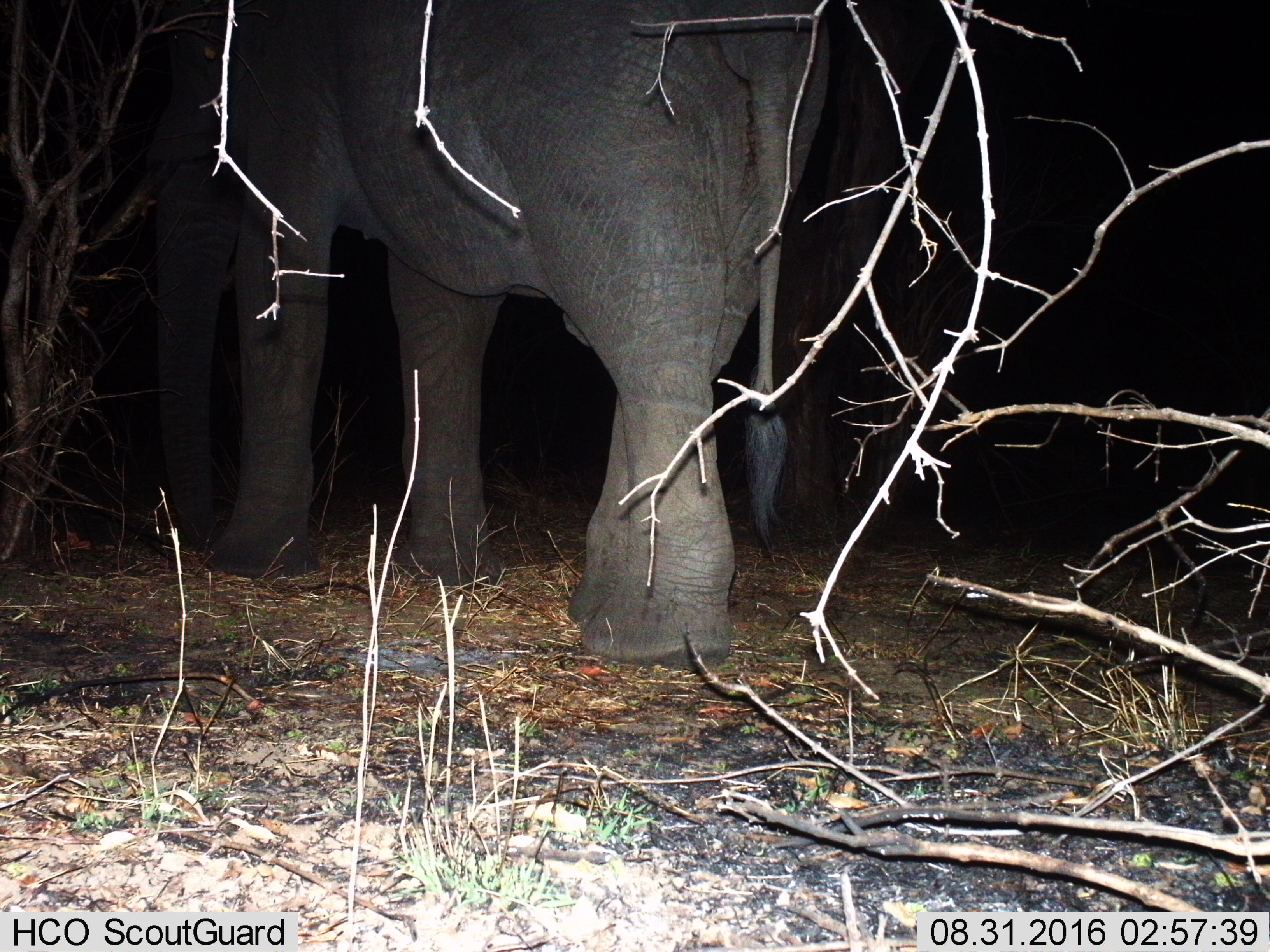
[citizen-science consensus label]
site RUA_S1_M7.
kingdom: Animalia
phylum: Chordata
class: Mammalia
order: Proboscidea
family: Elephantidae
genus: Loxodonta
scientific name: Loxodonta africana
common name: african bush elephant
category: elephant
Elephant (african bush elephant) (Loxodonta africana), count 1. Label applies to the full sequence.